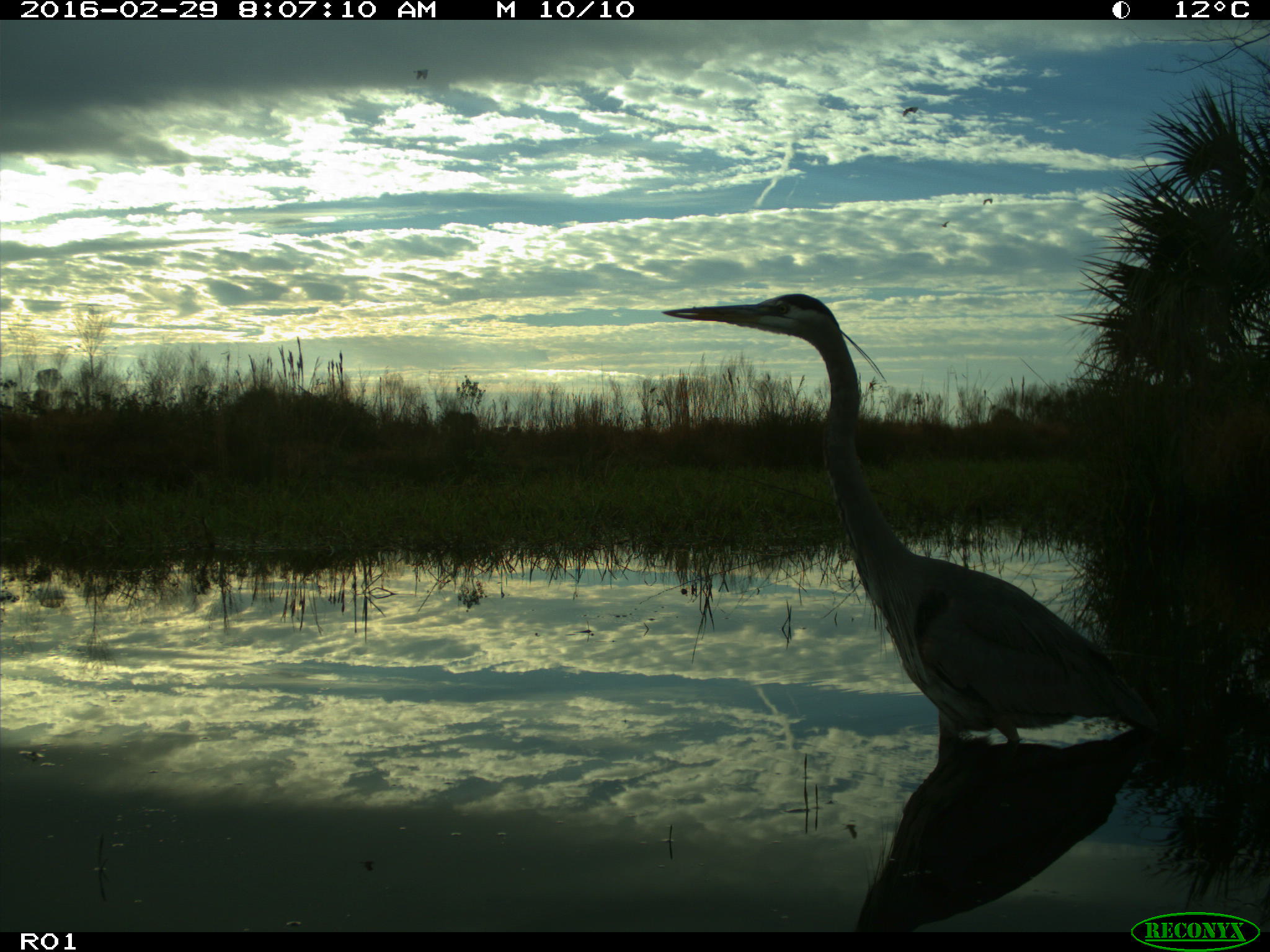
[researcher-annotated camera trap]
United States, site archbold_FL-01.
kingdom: Animalia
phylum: Chordata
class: Aves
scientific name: Aves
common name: birds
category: unidentified bird